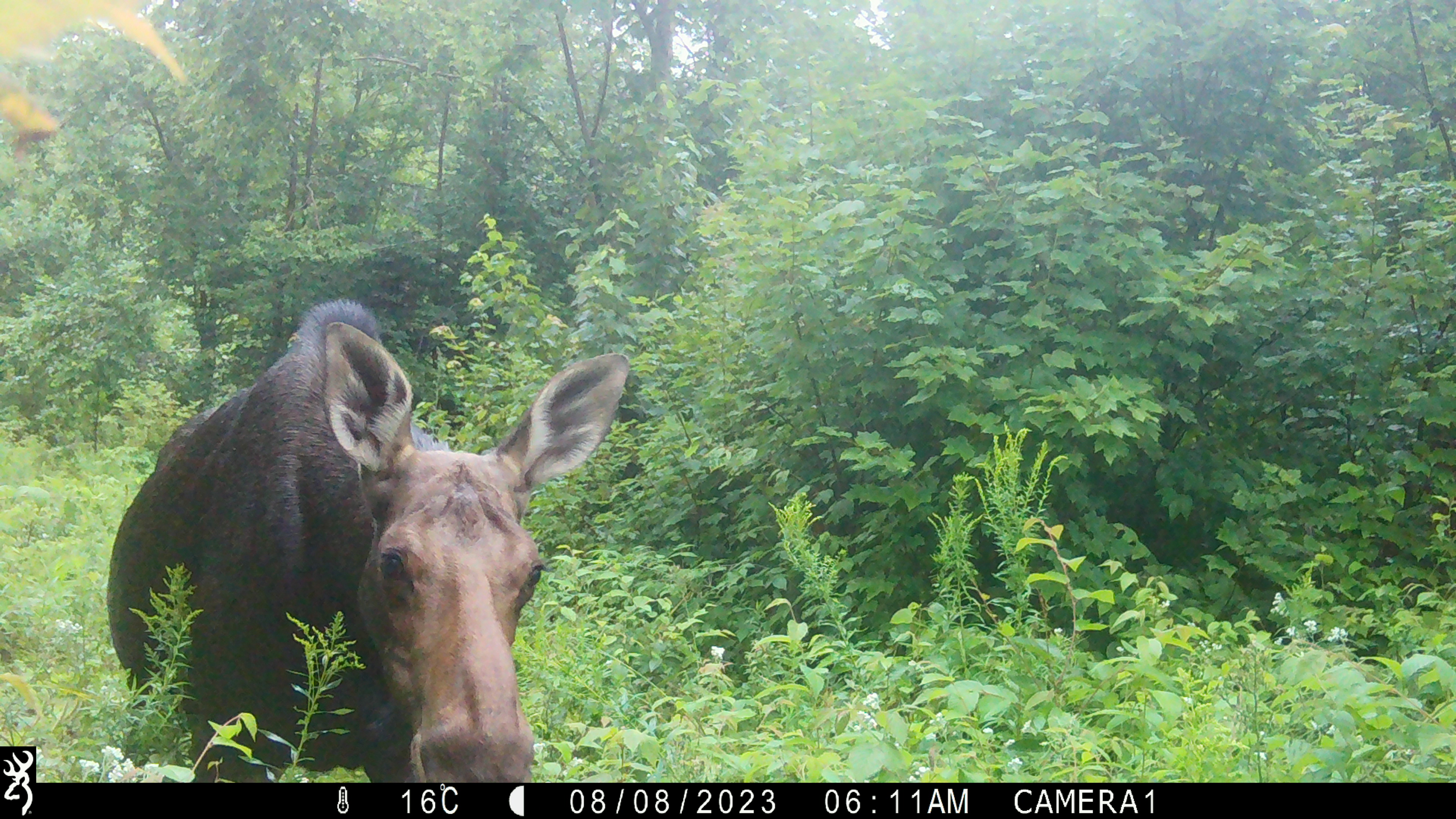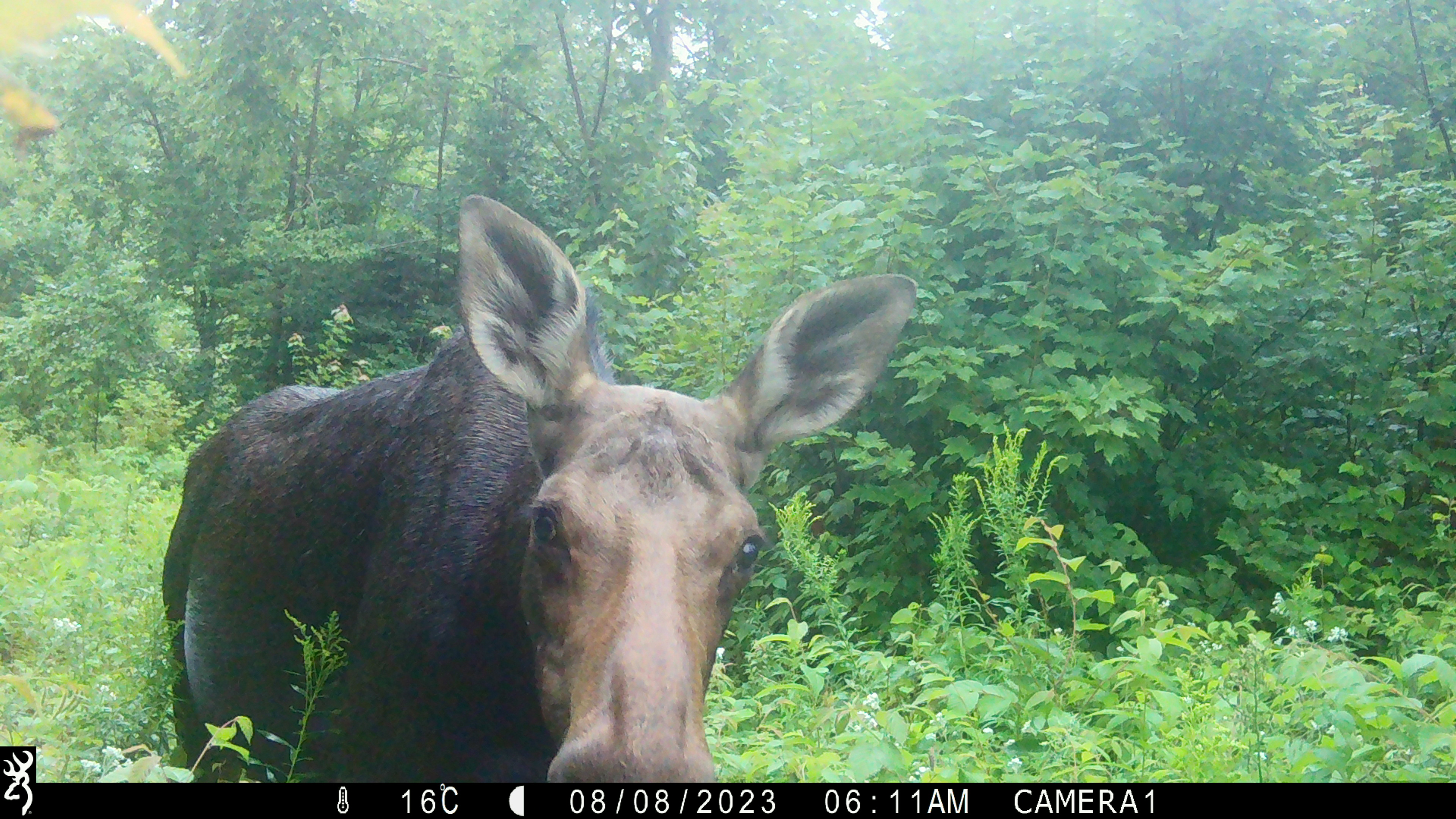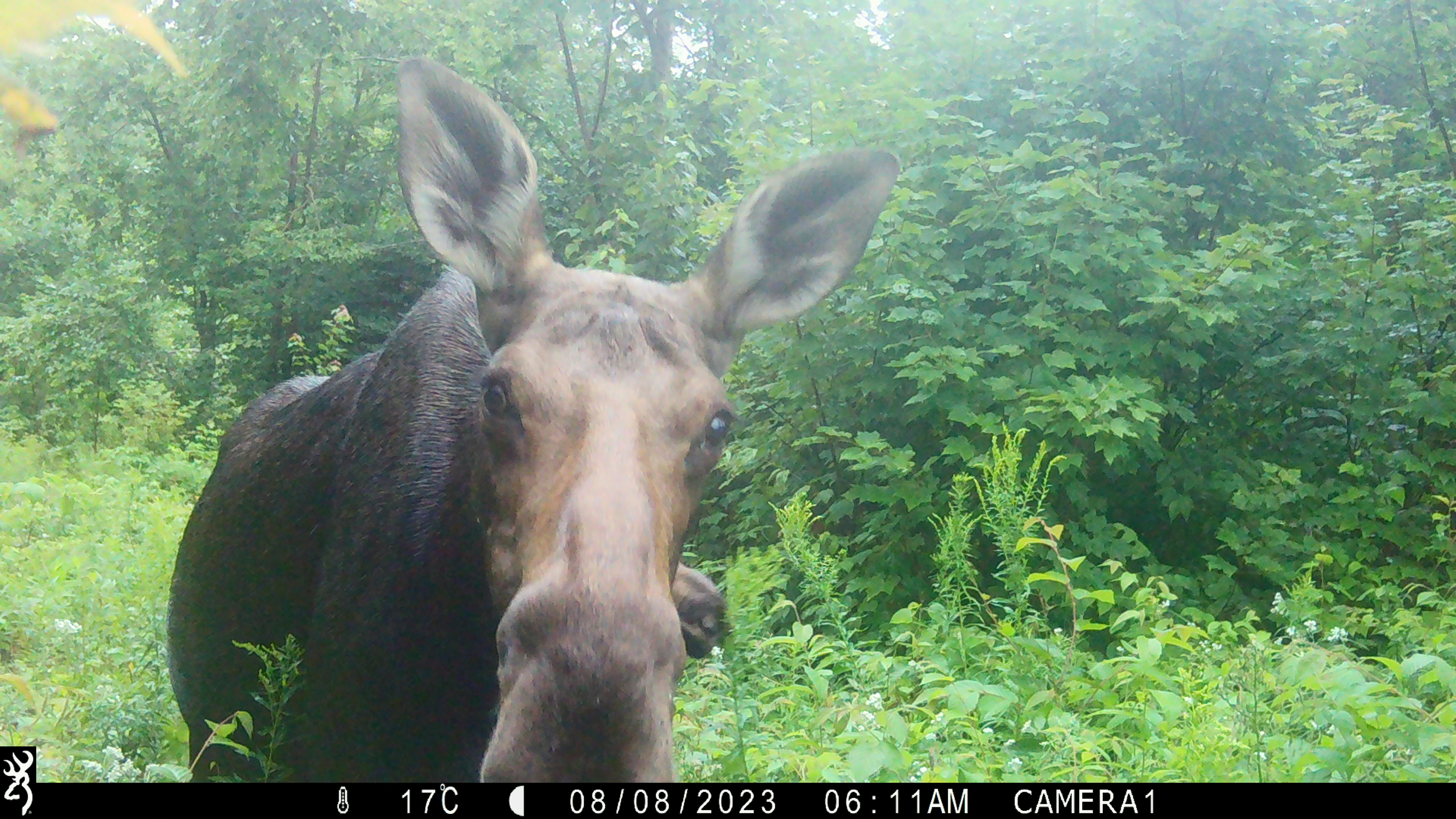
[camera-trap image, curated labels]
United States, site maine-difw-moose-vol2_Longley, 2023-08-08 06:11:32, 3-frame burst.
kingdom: Animalia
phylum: Chordata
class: Mammalia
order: Artiodactyla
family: Cervidae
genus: Alces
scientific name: Alces alces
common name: moose